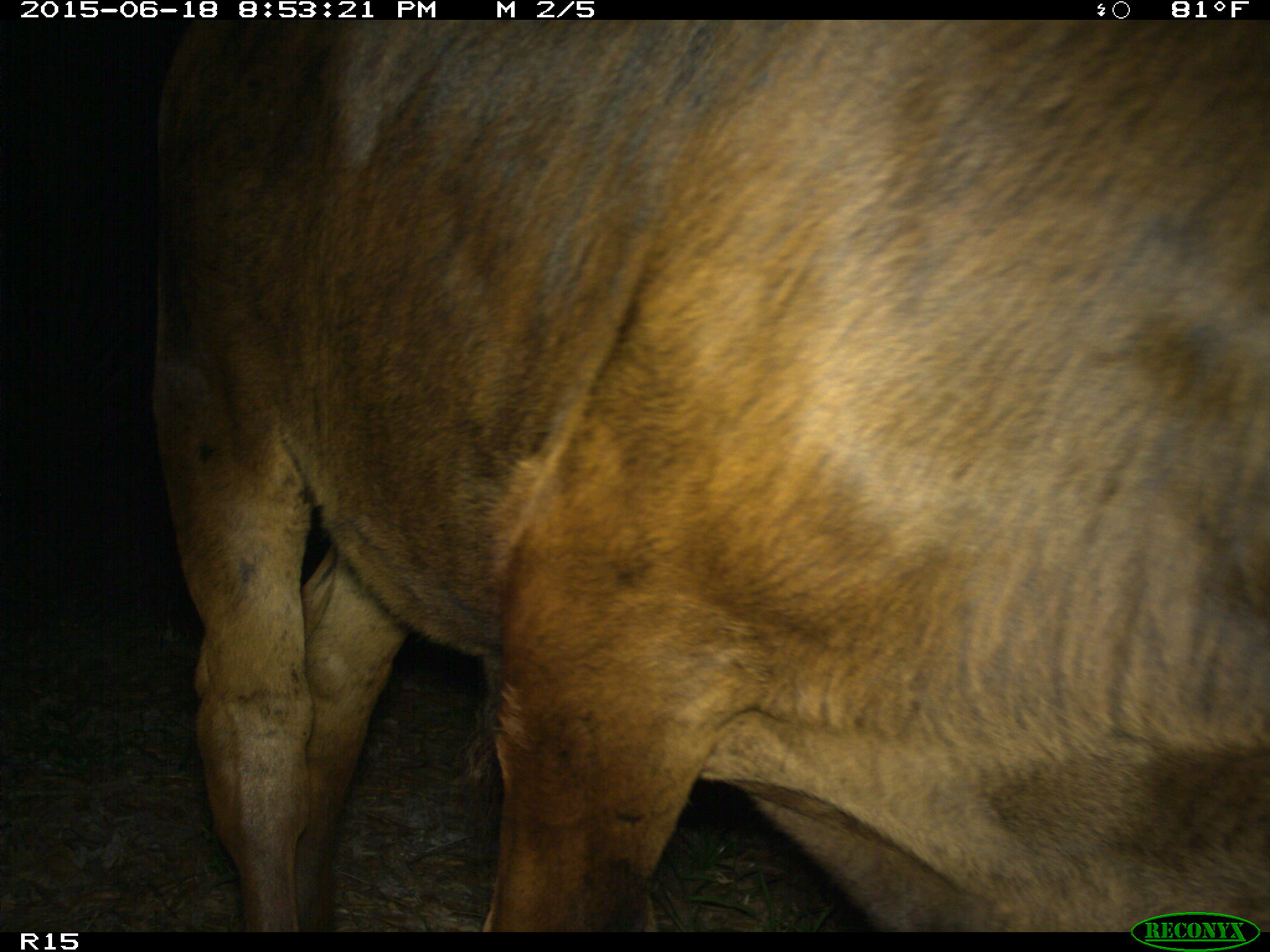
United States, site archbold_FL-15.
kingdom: Animalia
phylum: Chordata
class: Mammalia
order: Artiodactyla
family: Bovidae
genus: Bos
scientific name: Bos taurus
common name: domestic cow